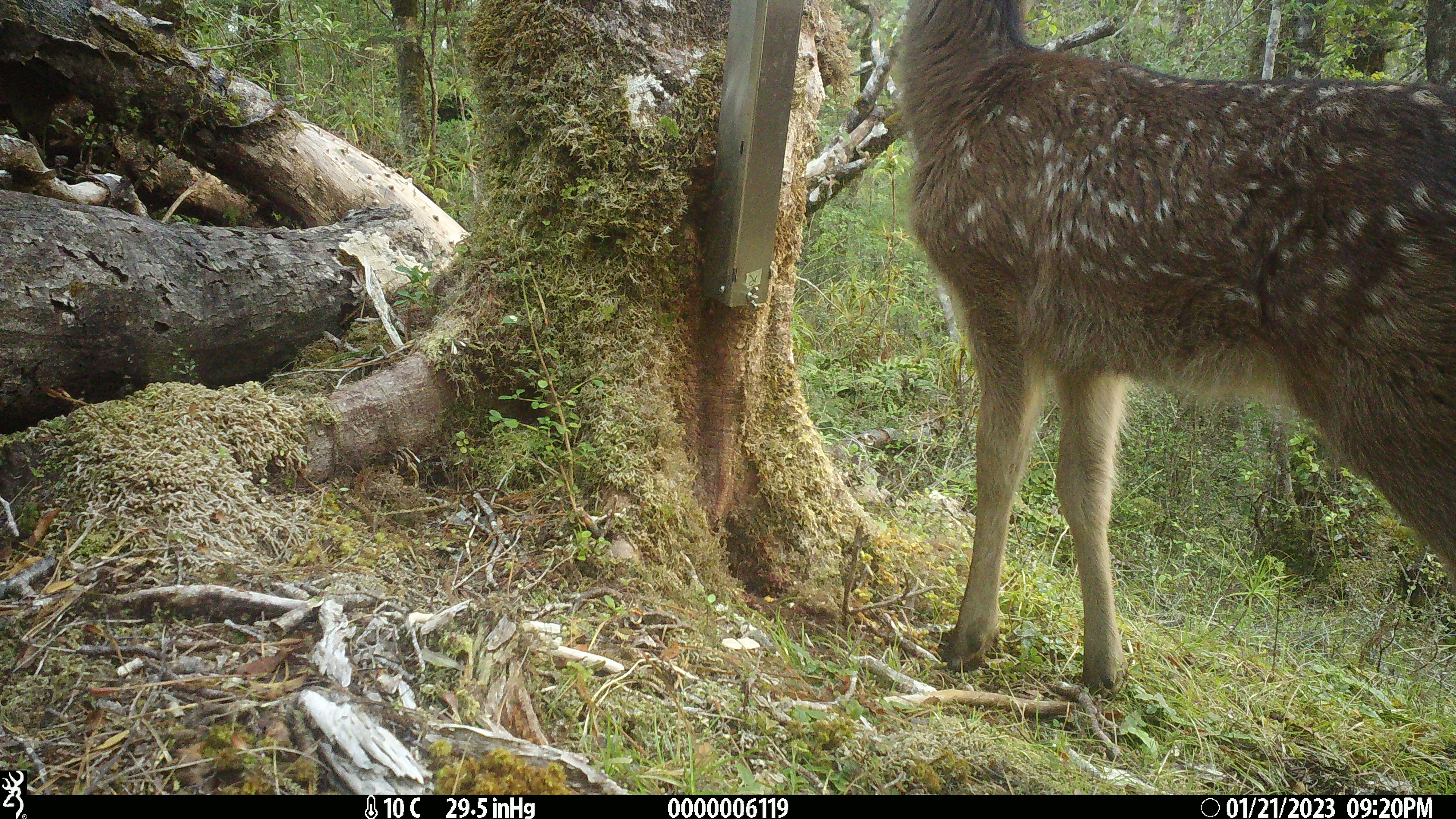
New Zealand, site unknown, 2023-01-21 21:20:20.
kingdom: Animalia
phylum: Chordata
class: Mammalia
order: Artiodactyla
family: Cervidae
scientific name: Cervidae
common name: deer